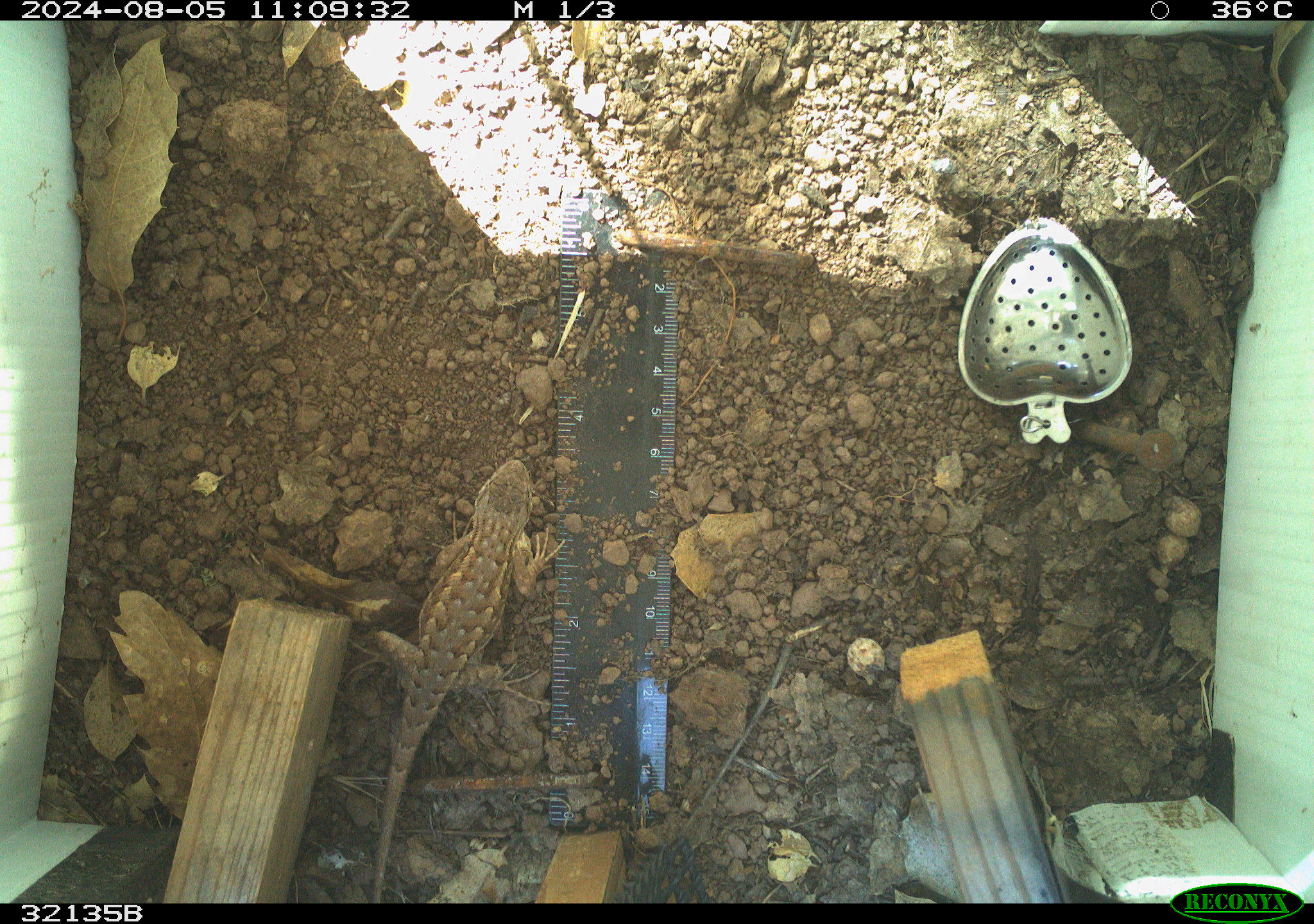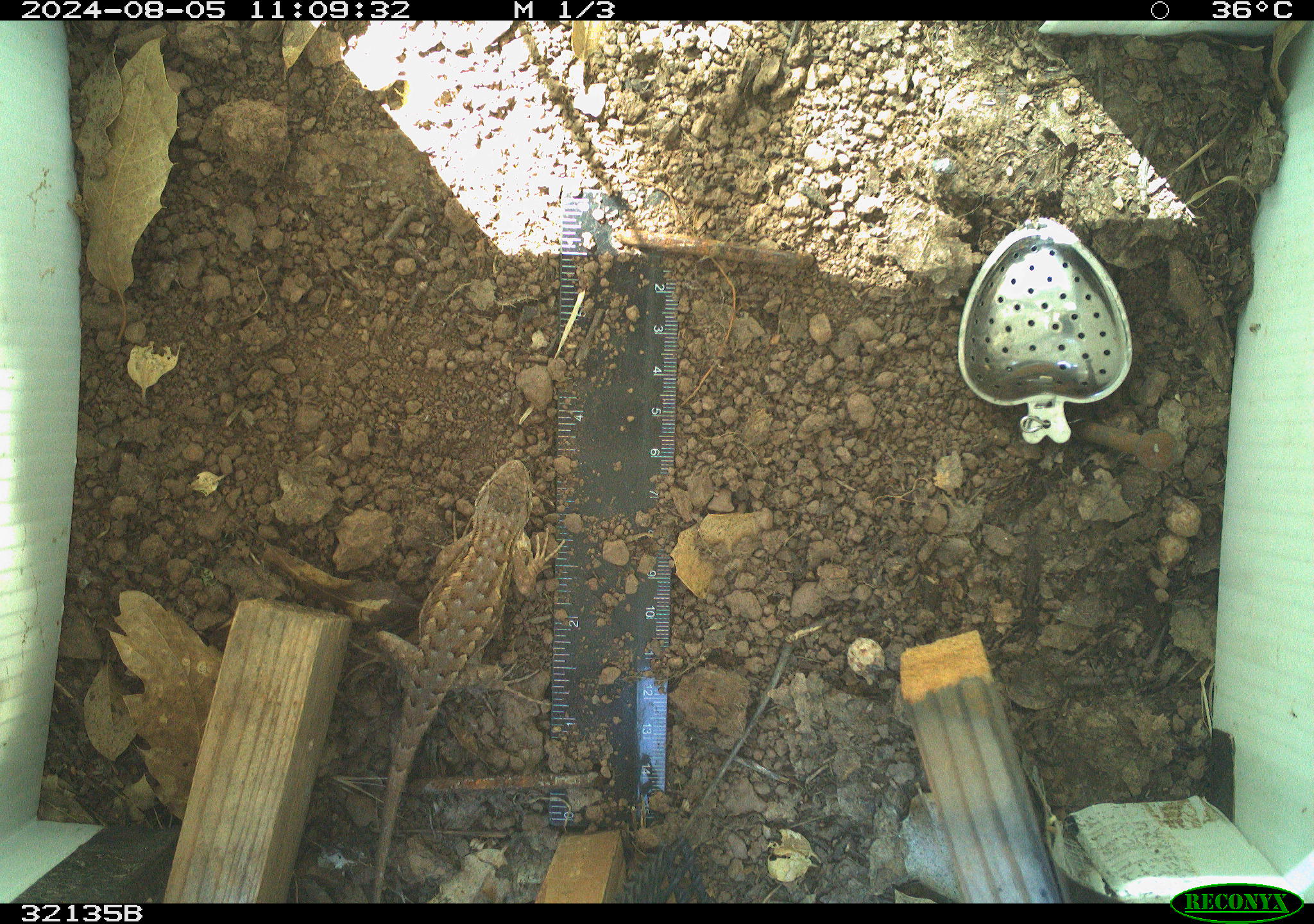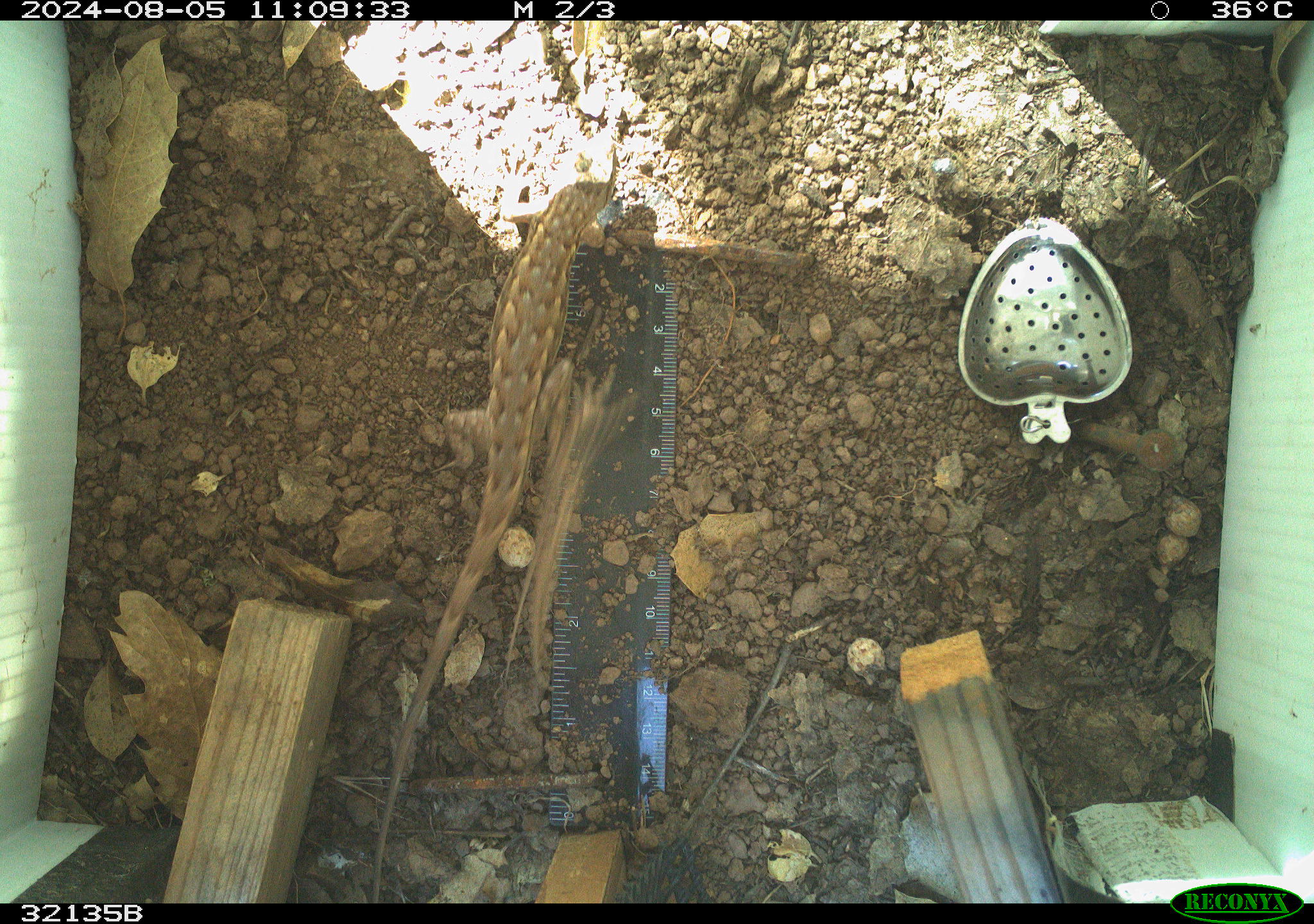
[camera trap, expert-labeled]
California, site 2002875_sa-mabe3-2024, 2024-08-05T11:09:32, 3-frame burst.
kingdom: Animalia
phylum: Chordata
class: Reptilia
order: Squamata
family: Phrynosomatidae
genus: Sceloporus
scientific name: Sceloporus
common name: spiny lizards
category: sceloporus species